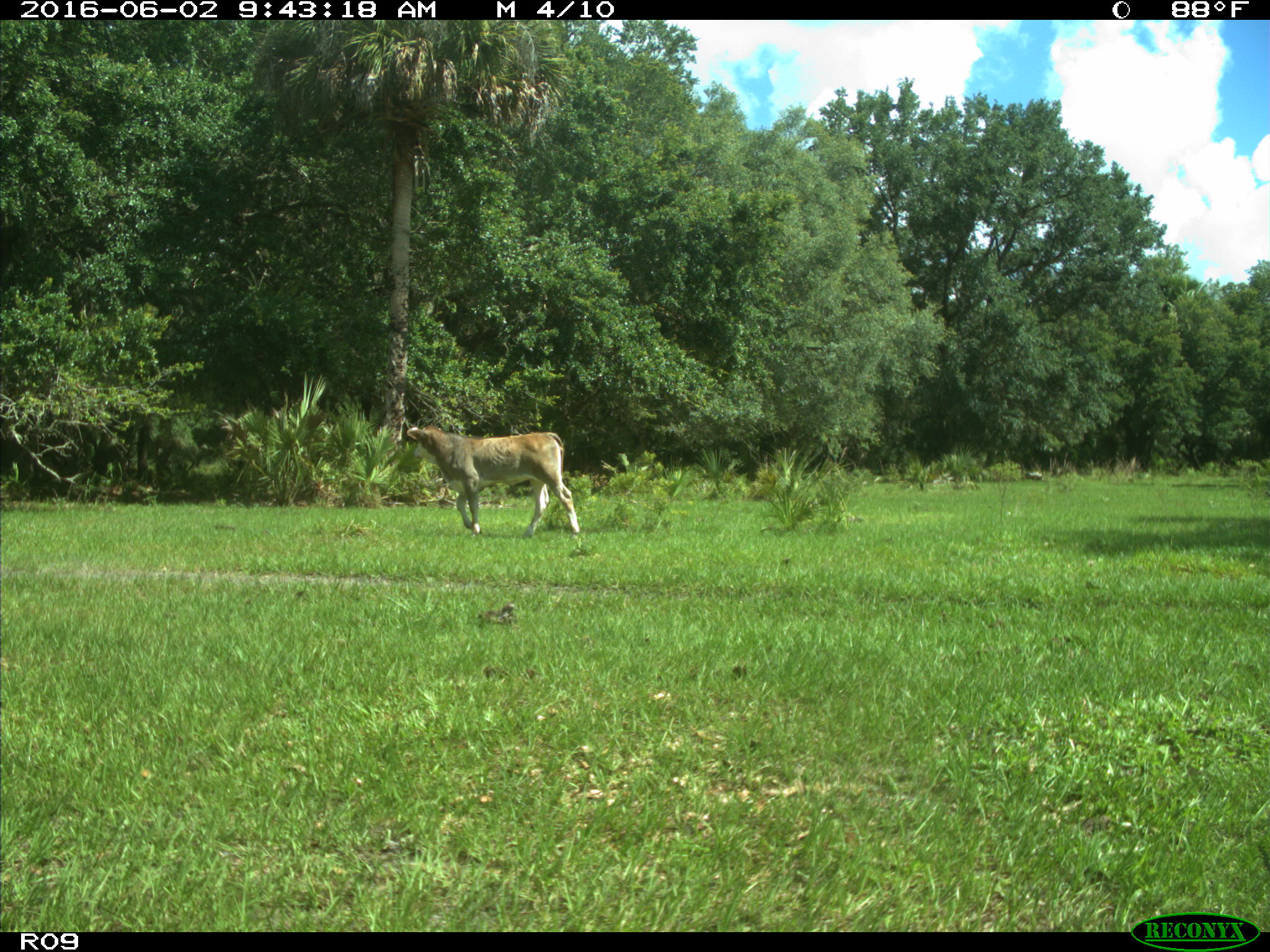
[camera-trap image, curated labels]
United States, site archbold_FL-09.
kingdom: Animalia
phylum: Chordata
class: Mammalia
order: Artiodactyla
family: Bovidae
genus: Bos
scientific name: Bos taurus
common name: domestic cow